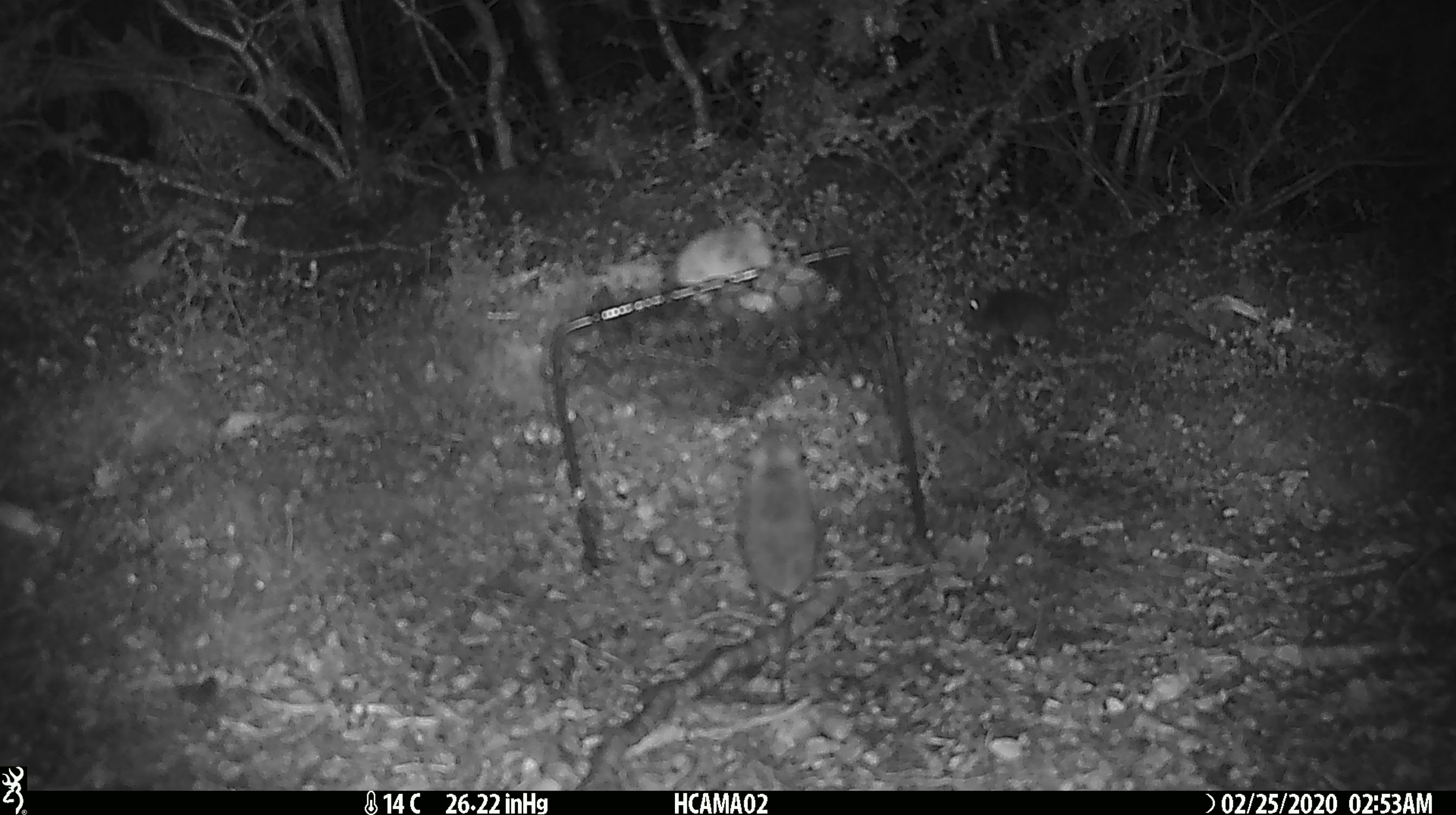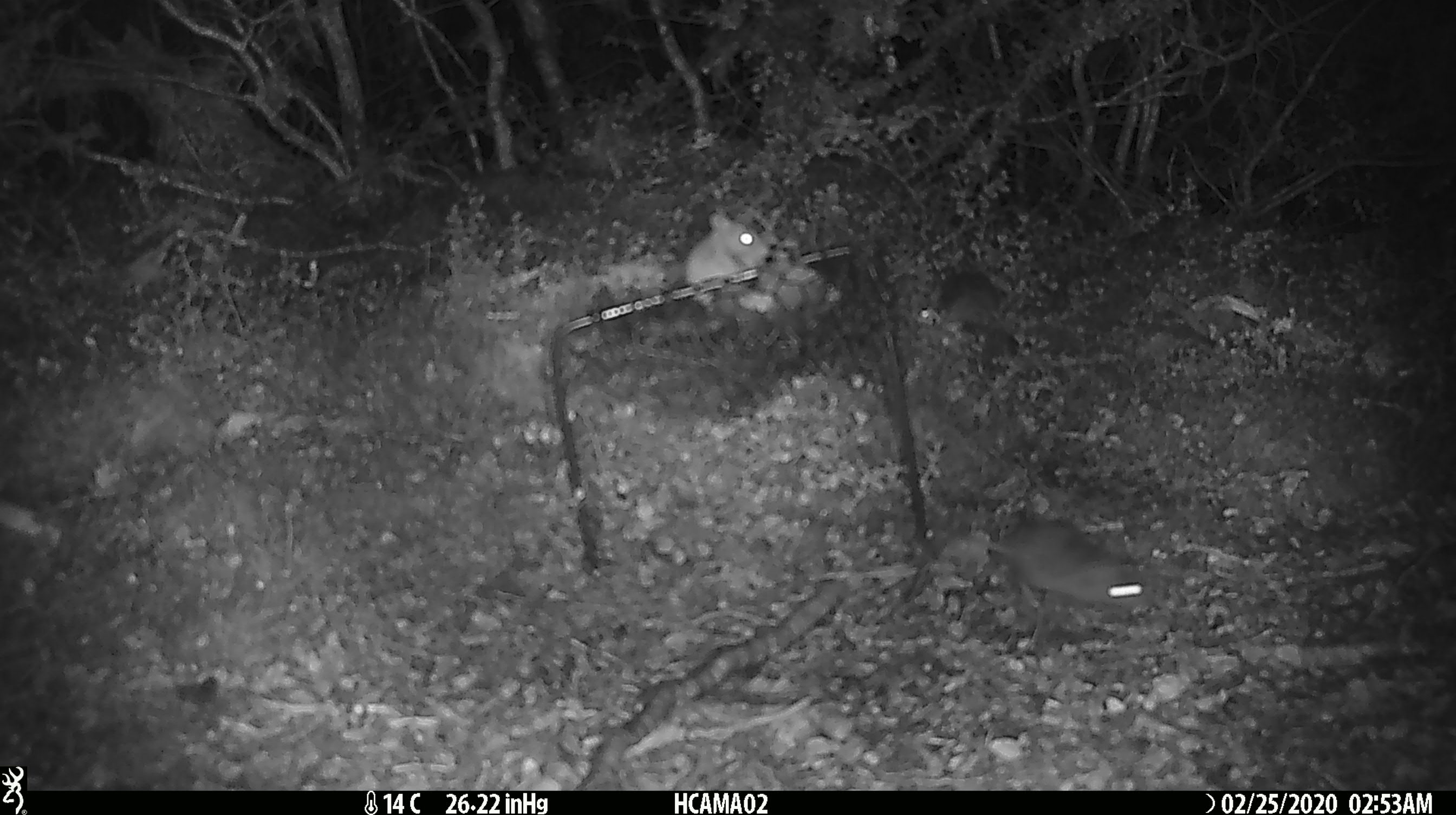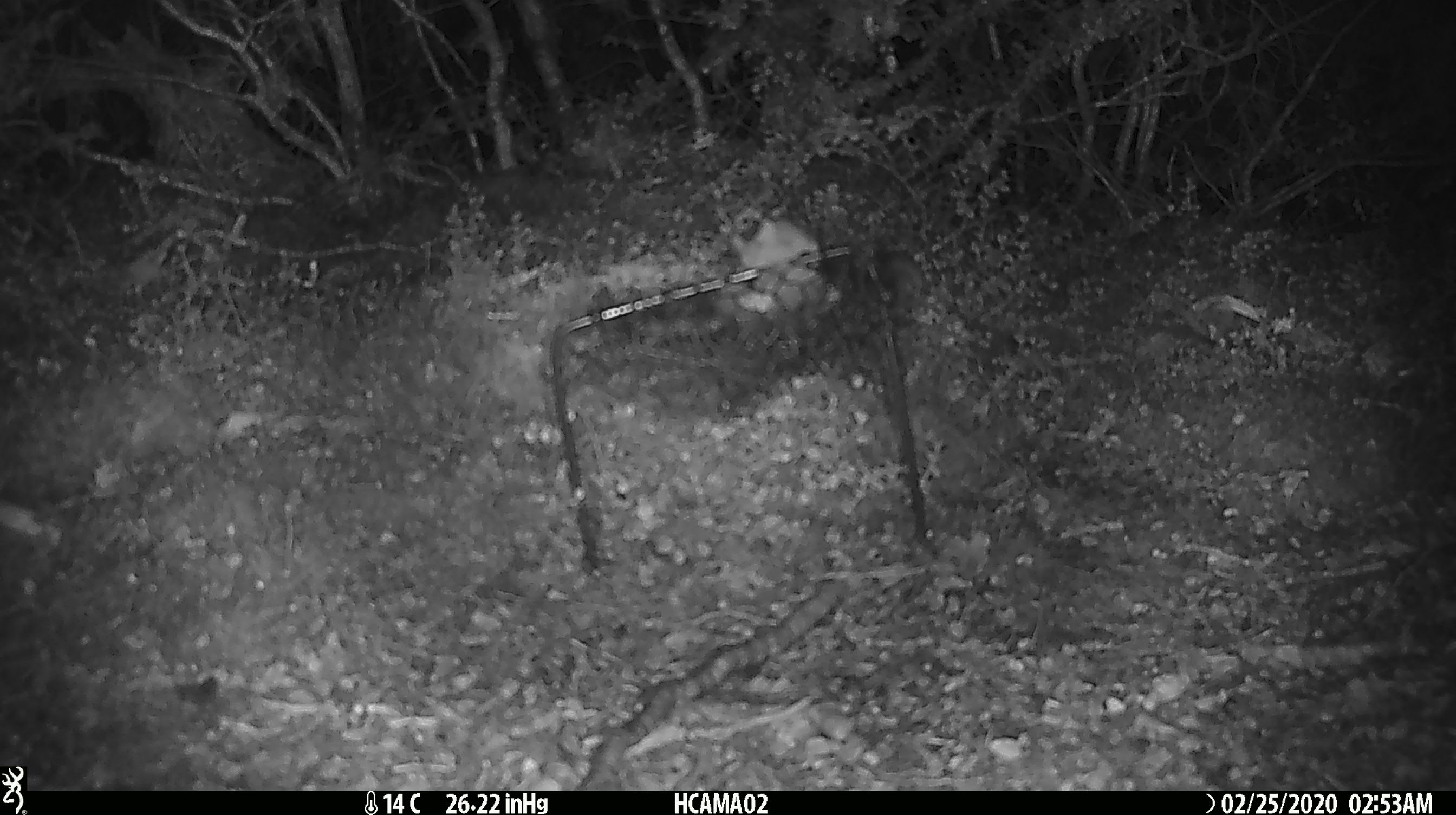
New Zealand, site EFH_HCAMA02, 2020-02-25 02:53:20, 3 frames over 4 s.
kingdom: Animalia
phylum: Chordata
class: Mammalia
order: Rodentia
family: Muridae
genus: Mus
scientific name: Mus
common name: mouse